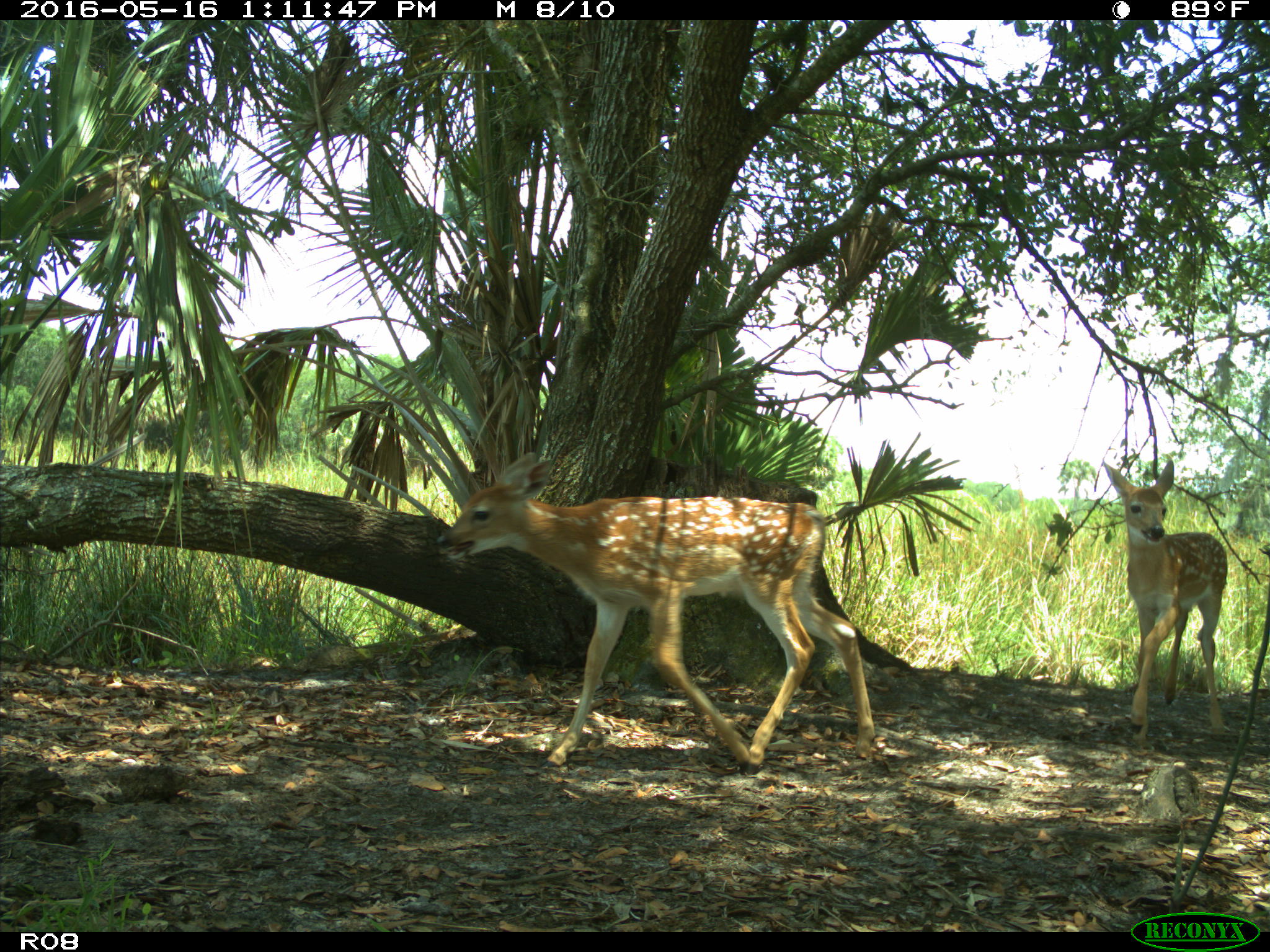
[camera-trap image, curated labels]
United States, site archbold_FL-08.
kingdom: Animalia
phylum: Chordata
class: Mammalia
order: Artiodactyla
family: Cervidae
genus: Odocoileus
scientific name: Odocoileus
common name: deer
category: unidentified deer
Unidentified deer (deer) (Odocoileus).